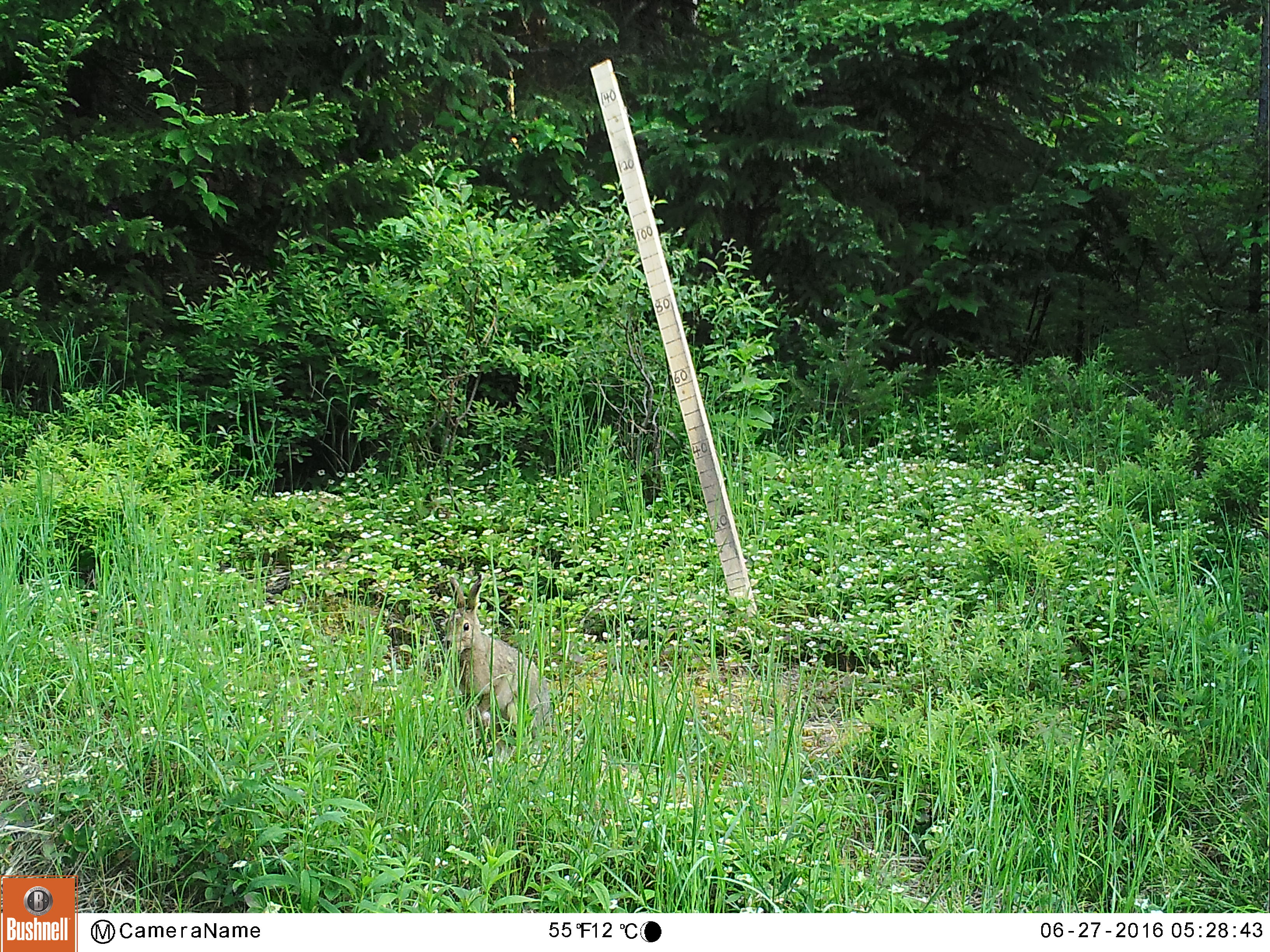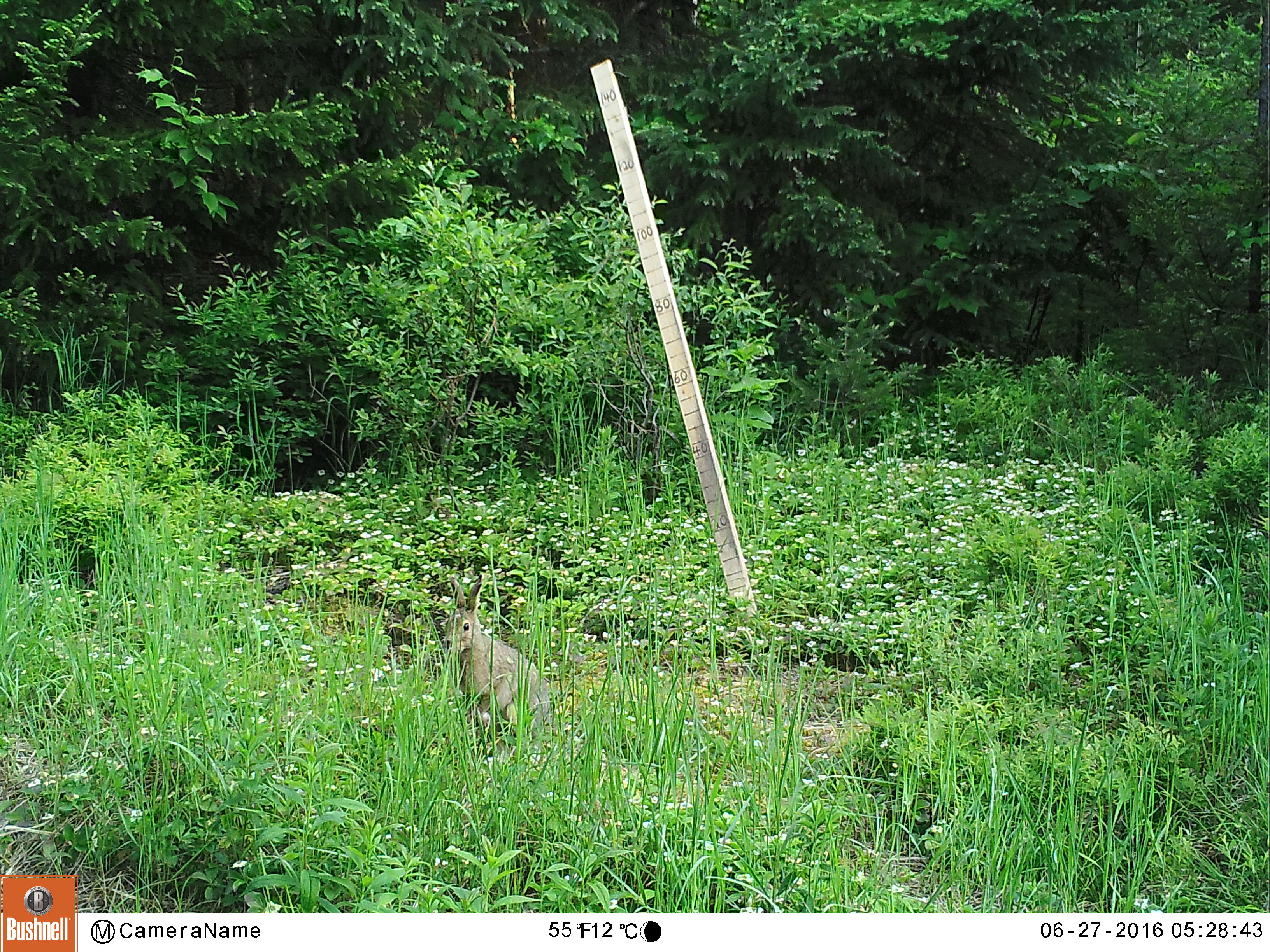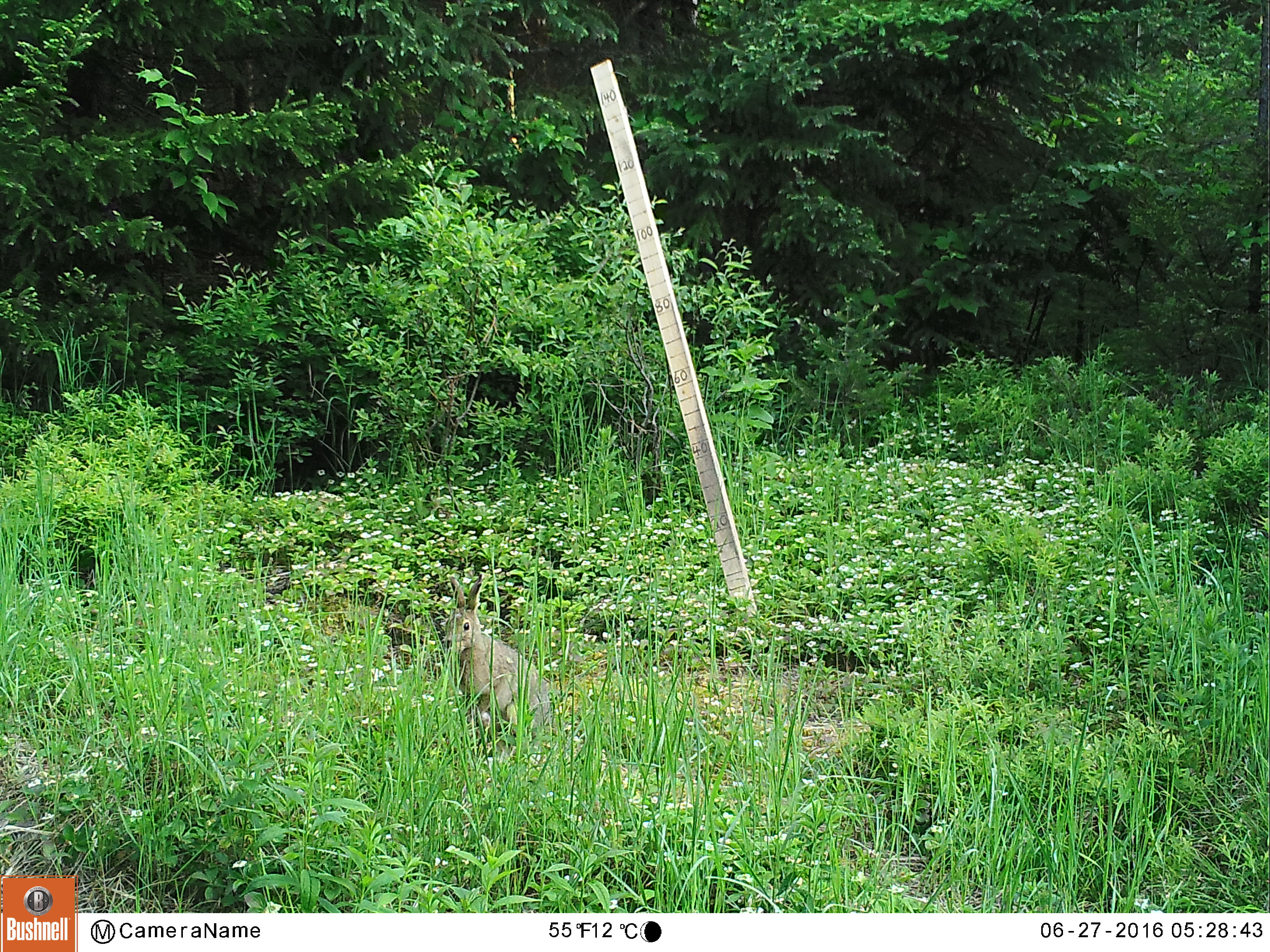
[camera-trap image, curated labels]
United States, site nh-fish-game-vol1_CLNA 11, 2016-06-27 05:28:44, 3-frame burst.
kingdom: Animalia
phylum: Chordata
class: Mammalia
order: Lagomorpha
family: Leporidae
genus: Lepus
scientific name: Lepus americanus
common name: snowshoe hare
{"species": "snowshoe hare (Lepus americanus)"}